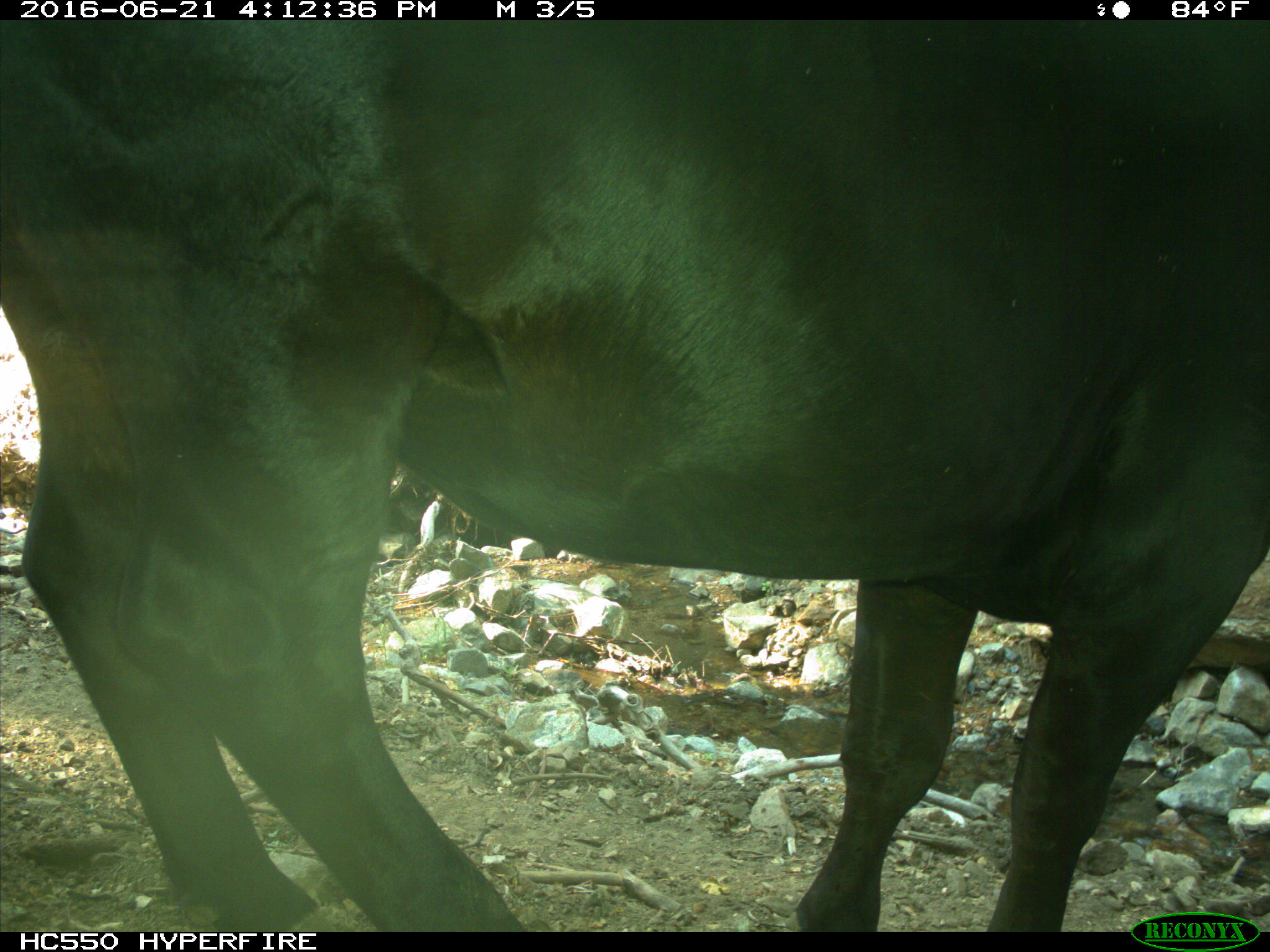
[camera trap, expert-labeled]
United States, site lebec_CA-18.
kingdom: Animalia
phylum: Chordata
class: Mammalia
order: Artiodactyla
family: Bovidae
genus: Bos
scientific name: Bos taurus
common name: domestic cow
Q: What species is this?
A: Bos taurus (domestic cow).